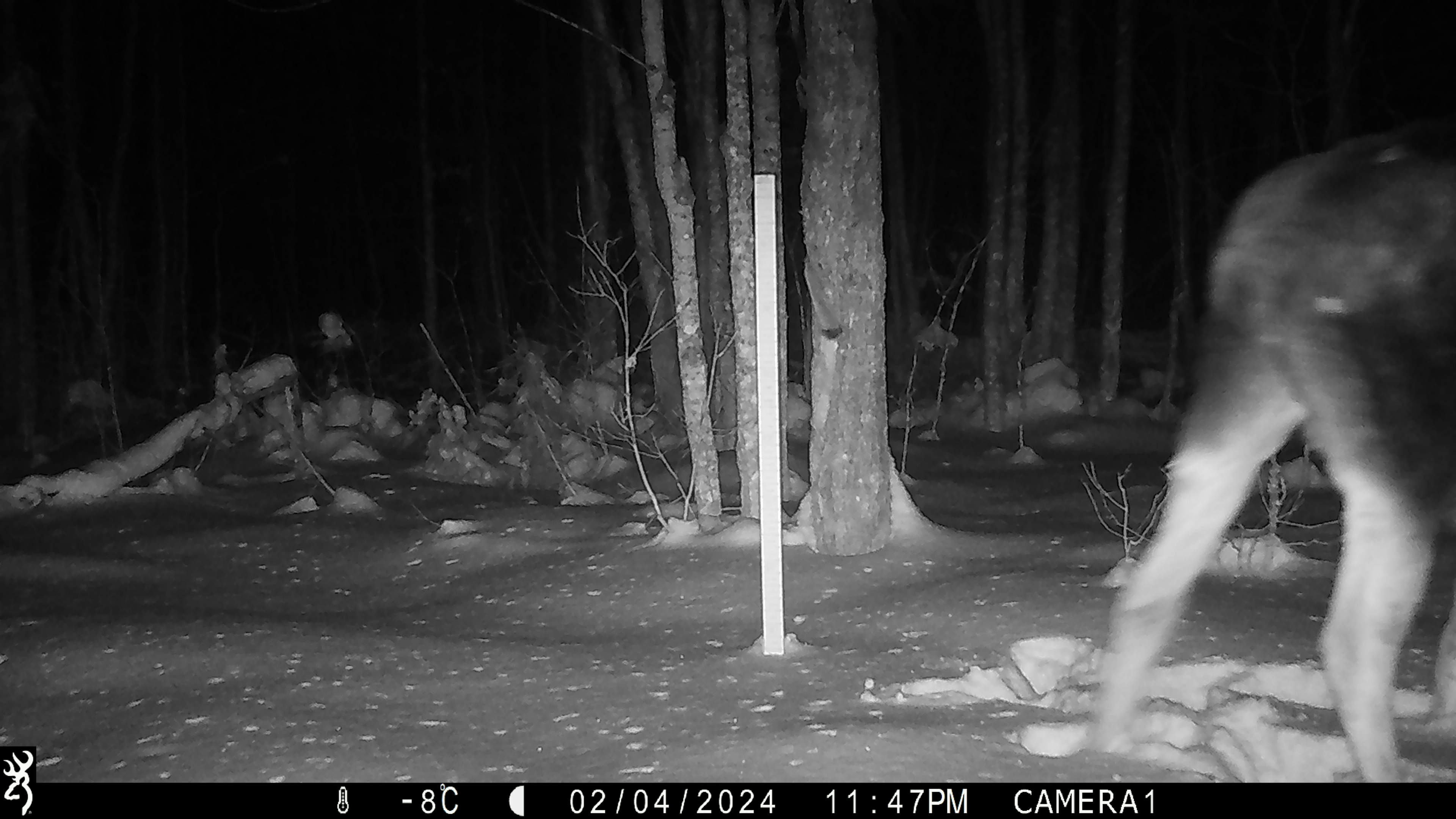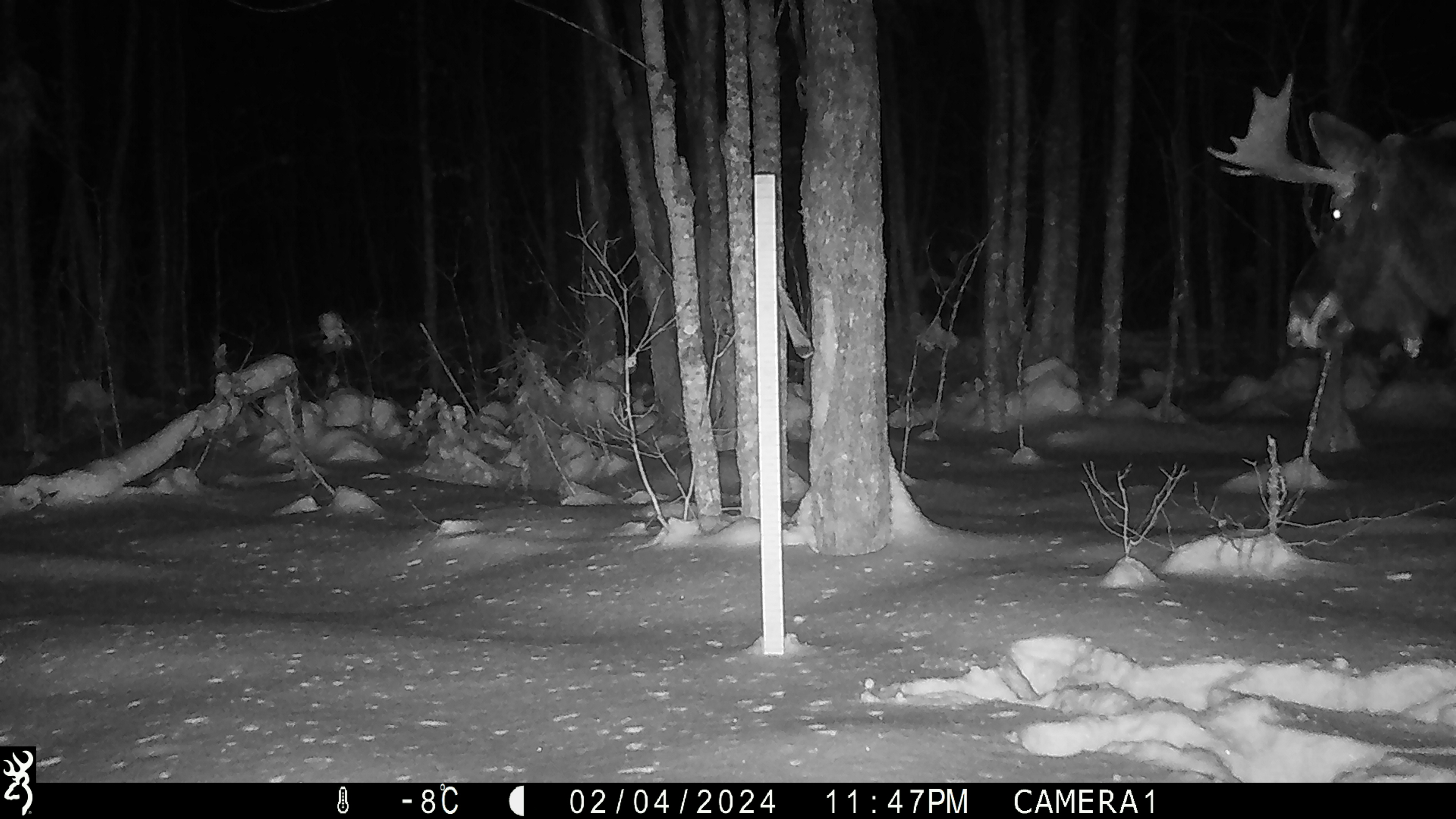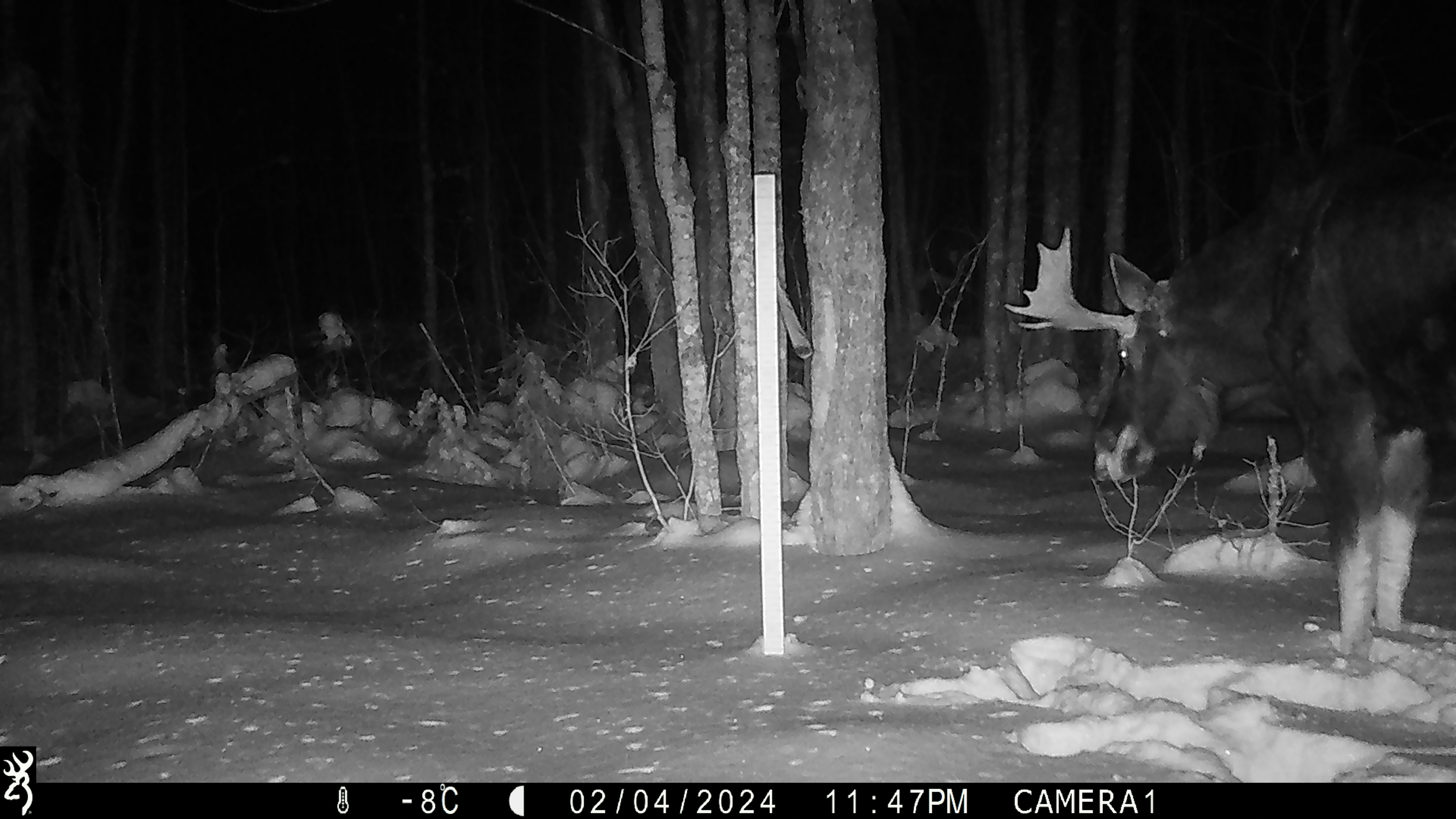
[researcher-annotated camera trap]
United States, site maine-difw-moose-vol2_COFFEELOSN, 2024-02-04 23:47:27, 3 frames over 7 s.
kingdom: Animalia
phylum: Chordata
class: Mammalia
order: Artiodactyla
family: Cervidae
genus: Alces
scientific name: Alces alces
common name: moose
Moose (Alces alces).